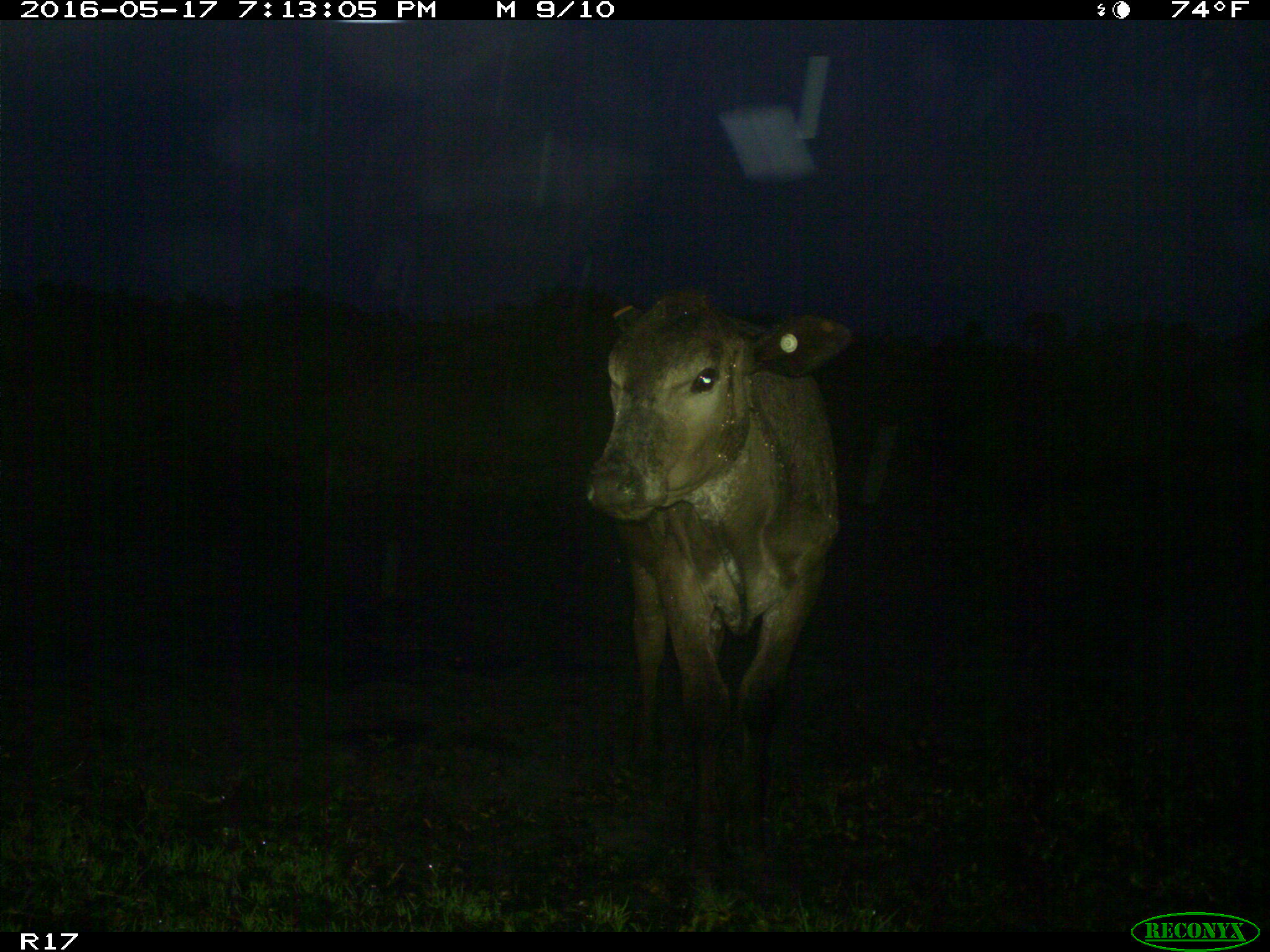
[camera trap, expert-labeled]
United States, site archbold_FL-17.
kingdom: Animalia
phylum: Chordata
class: Mammalia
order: Artiodactyla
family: Bovidae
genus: Bos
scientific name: Bos taurus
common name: domestic cow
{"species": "Bos taurus (domestic cow)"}